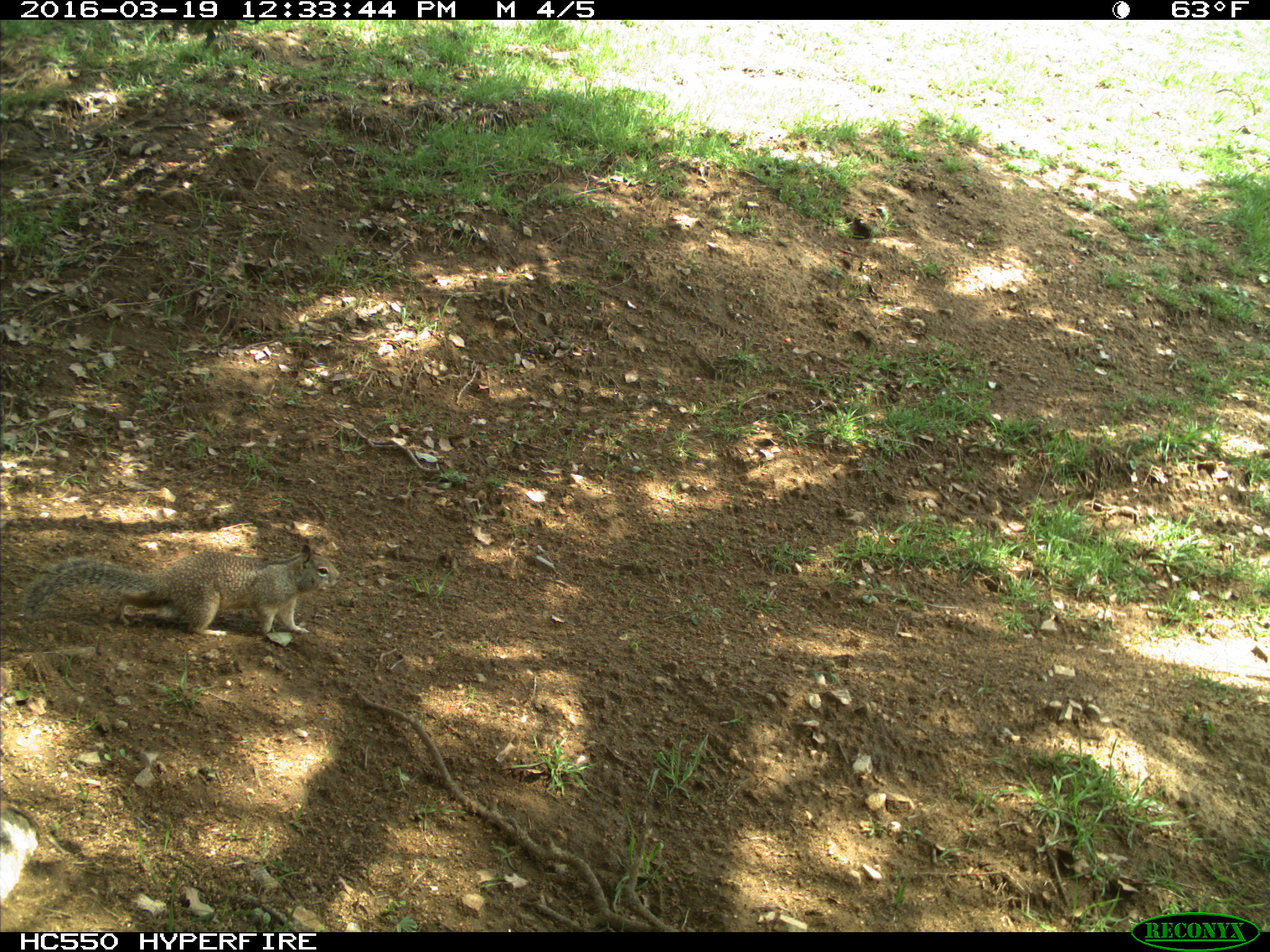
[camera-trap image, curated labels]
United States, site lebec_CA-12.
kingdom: Animalia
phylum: Chordata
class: Mammalia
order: Rodentia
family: Sciuridae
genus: Otospermophilus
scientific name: Otospermophilus beecheyi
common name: california ground squirrel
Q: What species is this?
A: Otospermophilus beecheyi (california ground squirrel).